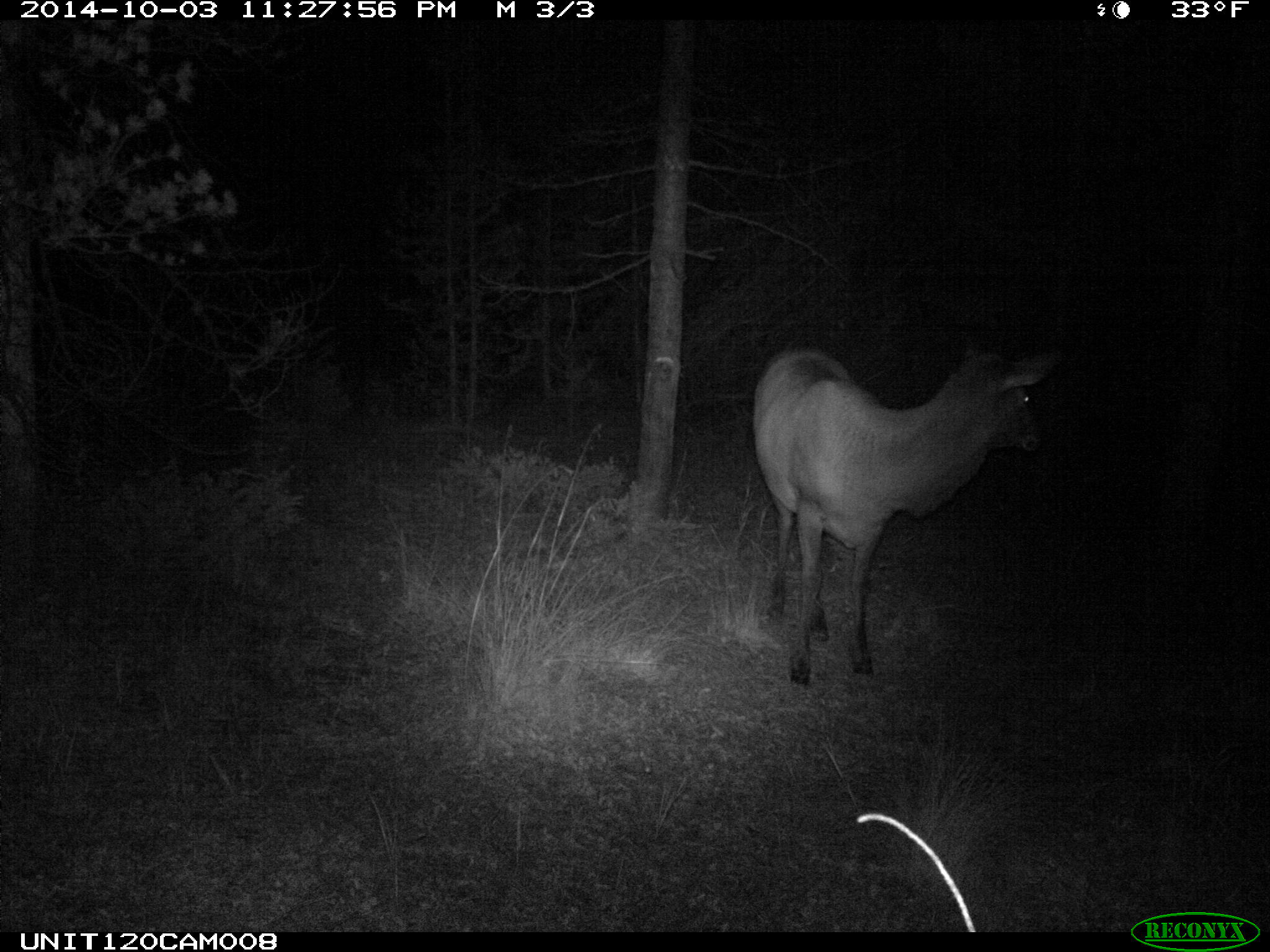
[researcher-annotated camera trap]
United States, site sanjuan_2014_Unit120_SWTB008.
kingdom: Animalia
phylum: Chordata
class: Mammalia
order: Artiodactyla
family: Cervidae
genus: Cervus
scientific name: Cervus elaphus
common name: red deer